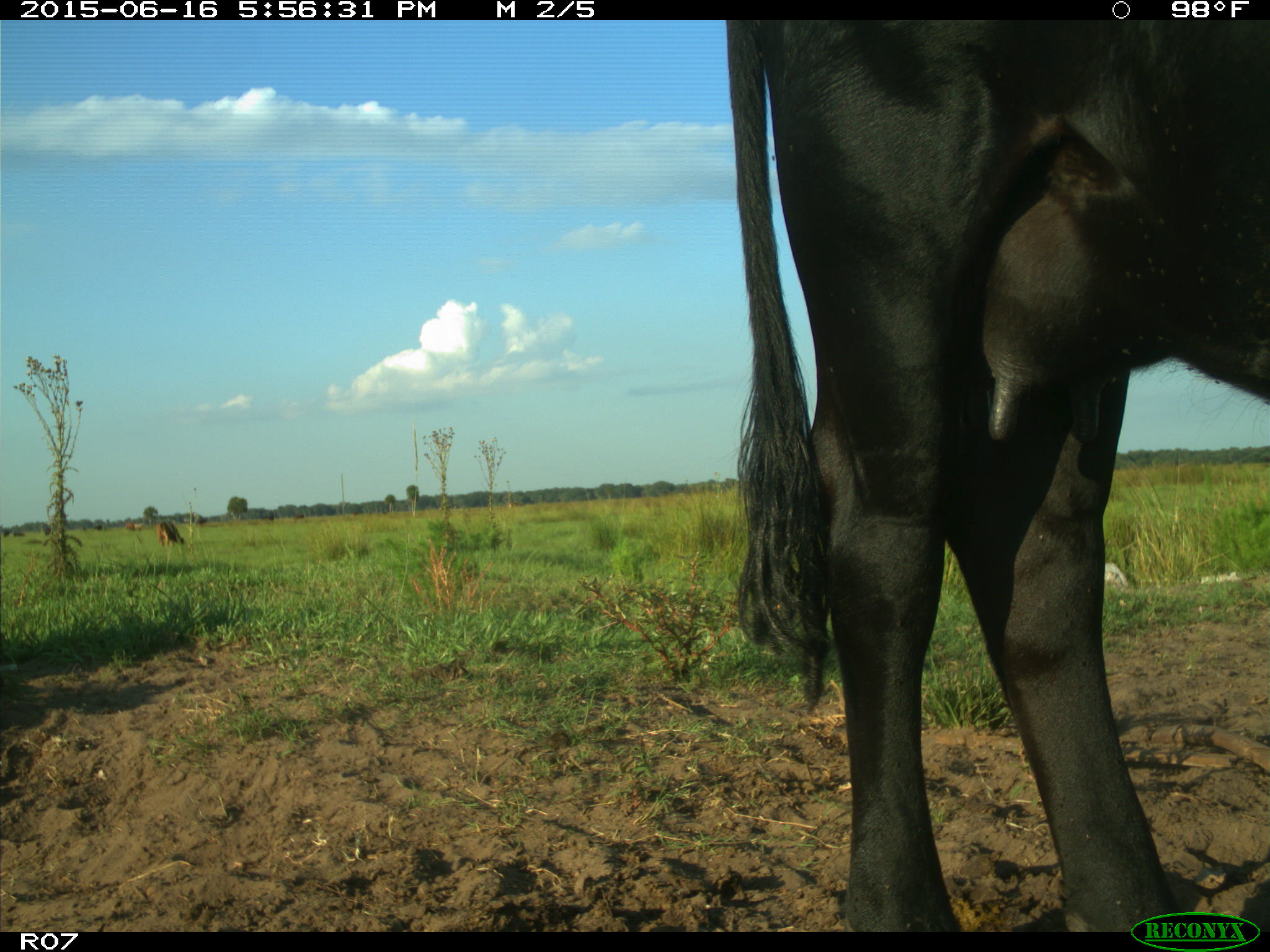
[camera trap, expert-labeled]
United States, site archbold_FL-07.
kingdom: Animalia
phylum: Chordata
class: Mammalia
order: Artiodactyla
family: Bovidae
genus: Bos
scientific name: Bos taurus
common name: domestic cow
Bos taurus (domestic cow).